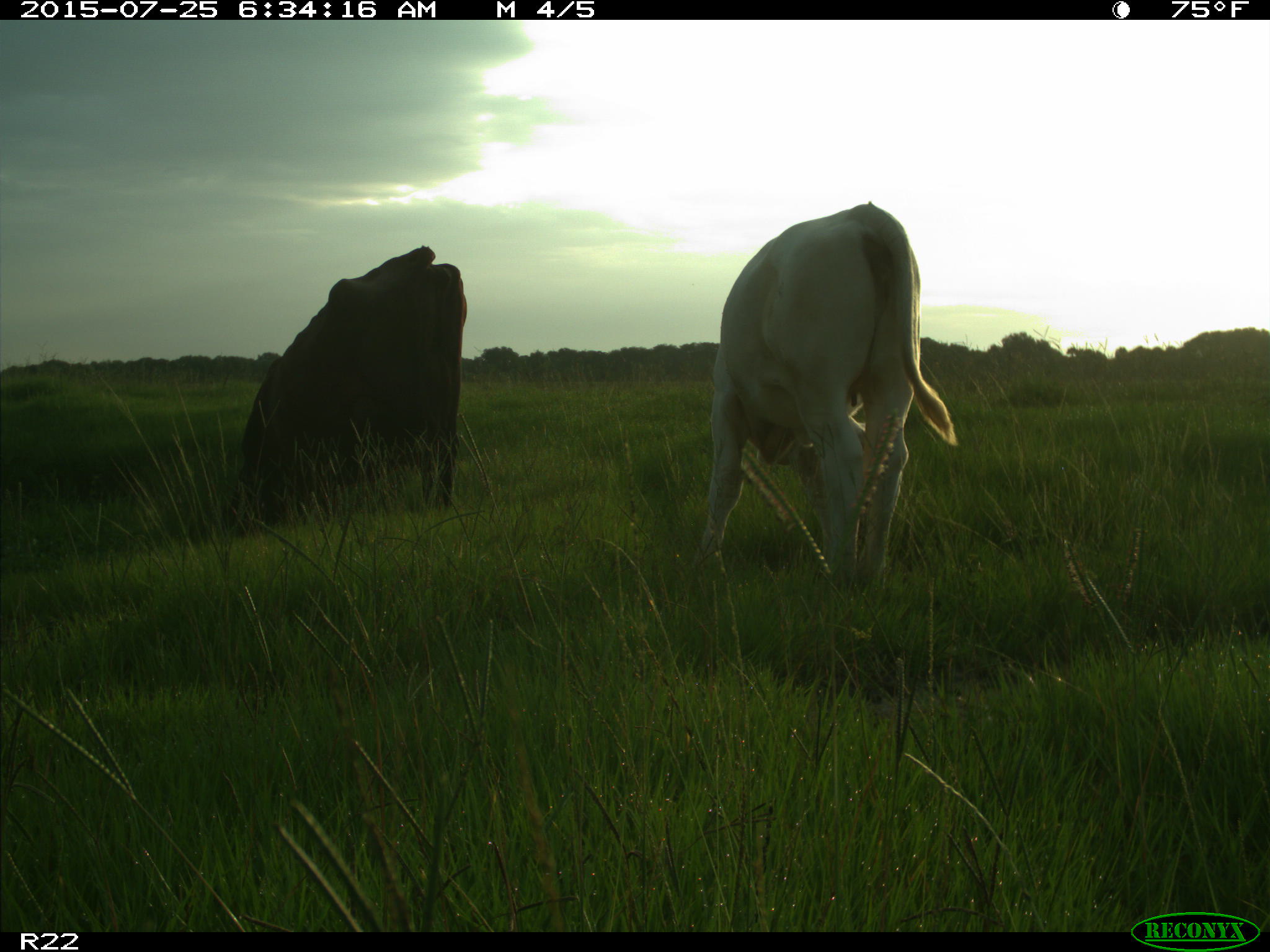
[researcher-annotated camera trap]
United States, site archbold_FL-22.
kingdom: Animalia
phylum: Chordata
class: Mammalia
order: Artiodactyla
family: Bovidae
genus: Bos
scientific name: Bos taurus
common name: domestic cow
Bos taurus (domestic cow).